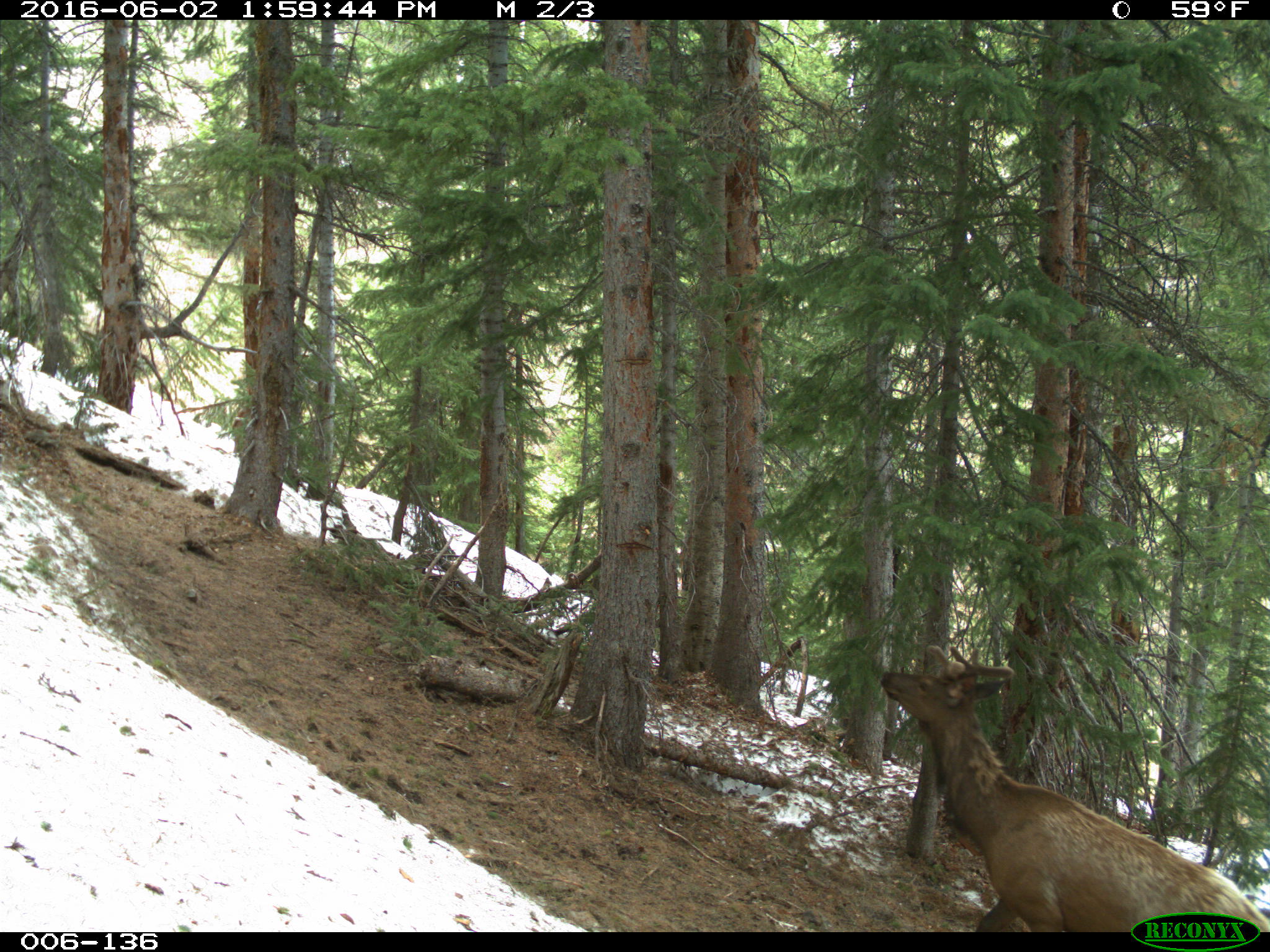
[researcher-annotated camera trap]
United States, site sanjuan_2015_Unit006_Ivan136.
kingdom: Animalia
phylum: Chordata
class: Mammalia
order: Artiodactyla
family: Cervidae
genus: Cervus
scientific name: Cervus elaphus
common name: red deer